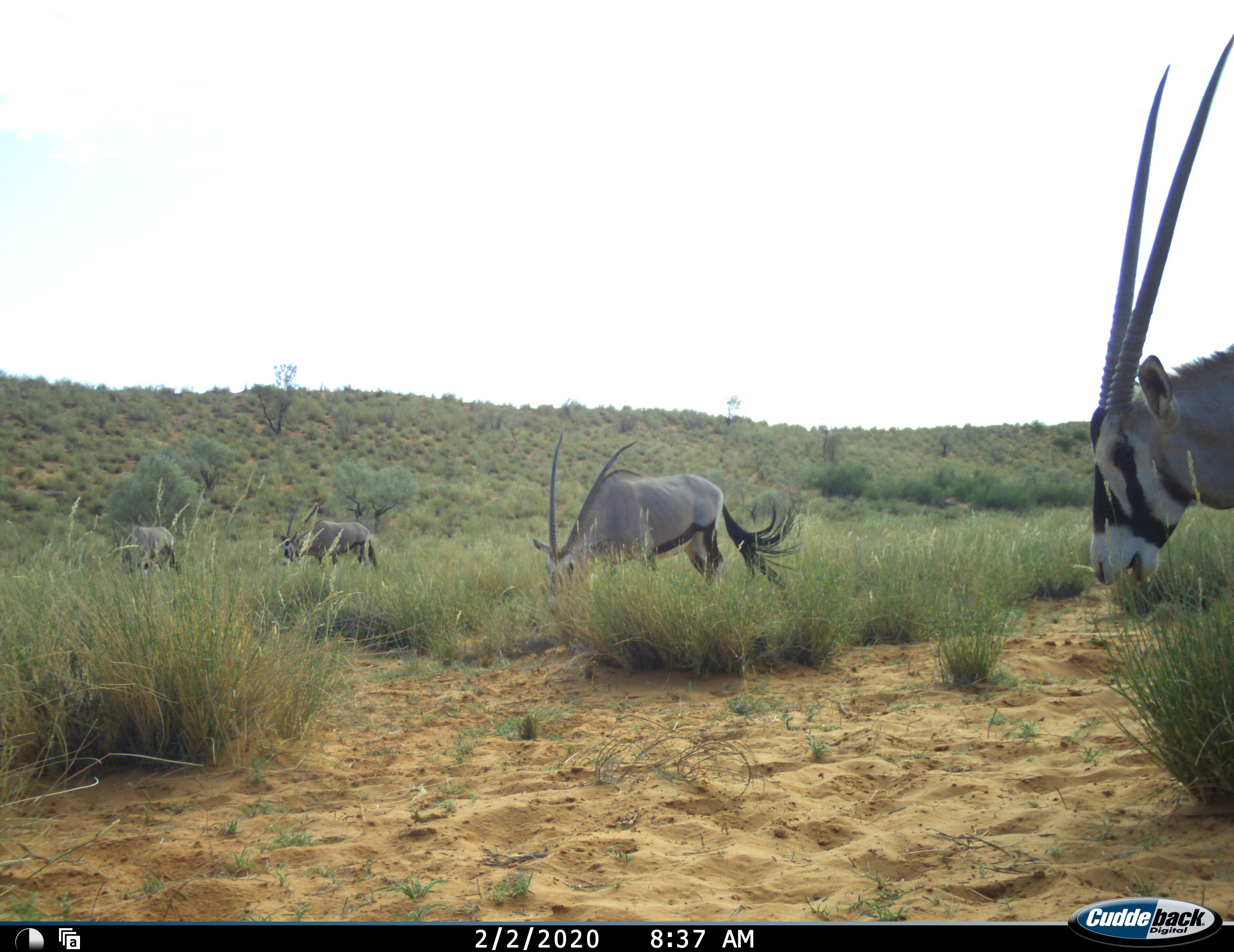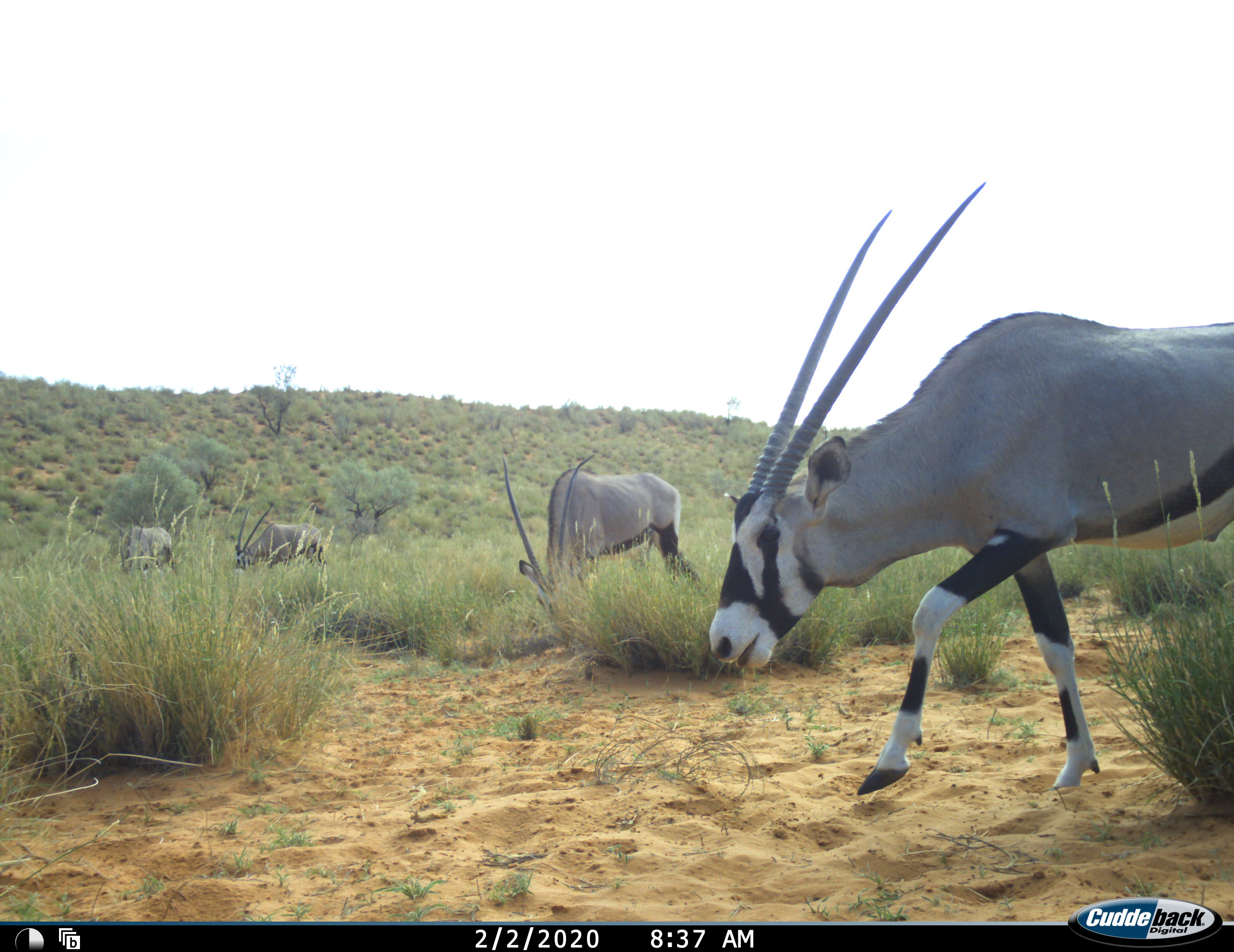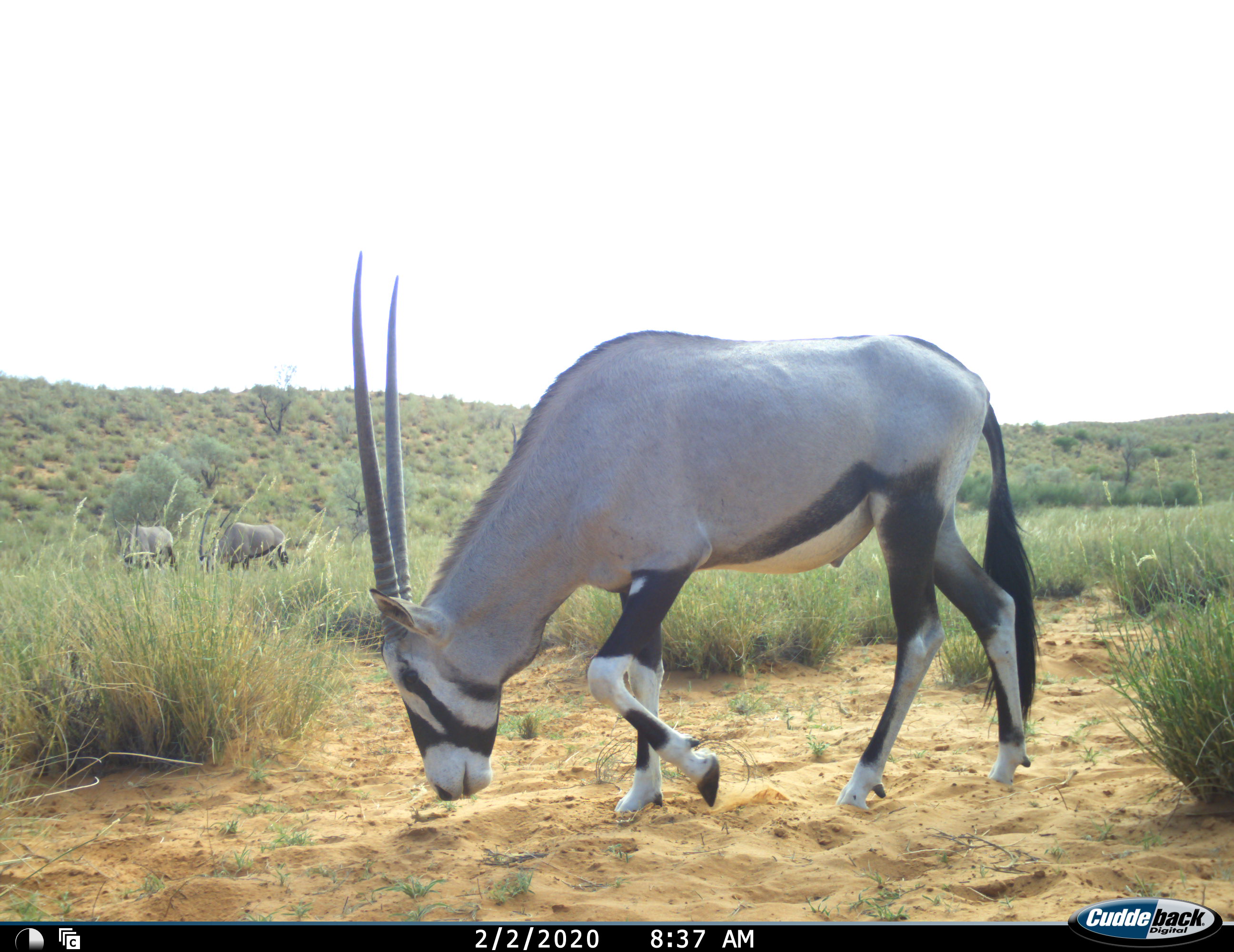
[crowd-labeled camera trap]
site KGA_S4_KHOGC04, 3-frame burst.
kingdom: Animalia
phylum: Chordata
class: Mammalia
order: Artiodactyla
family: Bovidae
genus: Oryx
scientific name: Oryx gazella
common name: gemsbok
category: oryx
Oryx (gemsbok) (Oryx gazella), count 4. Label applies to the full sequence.